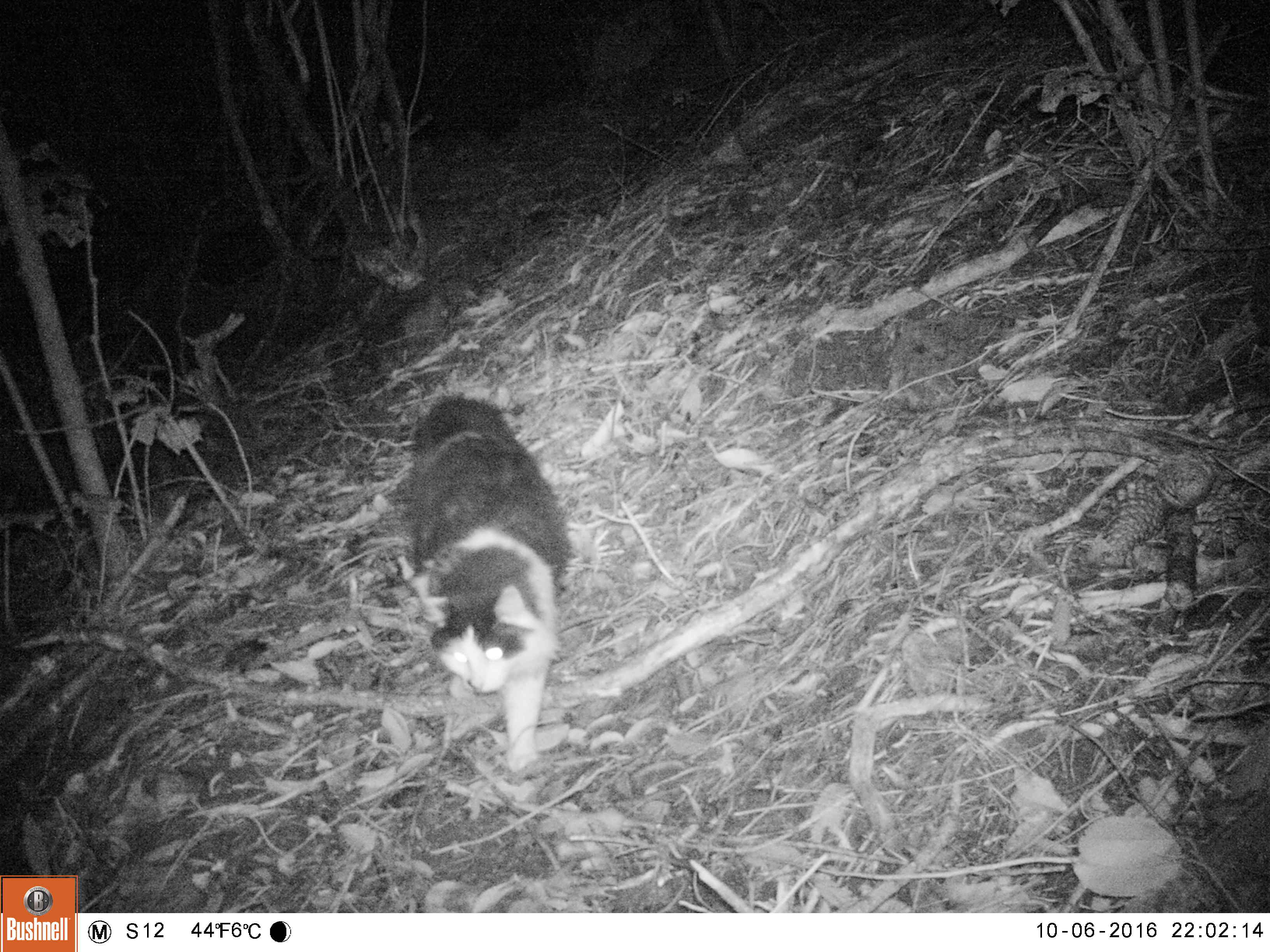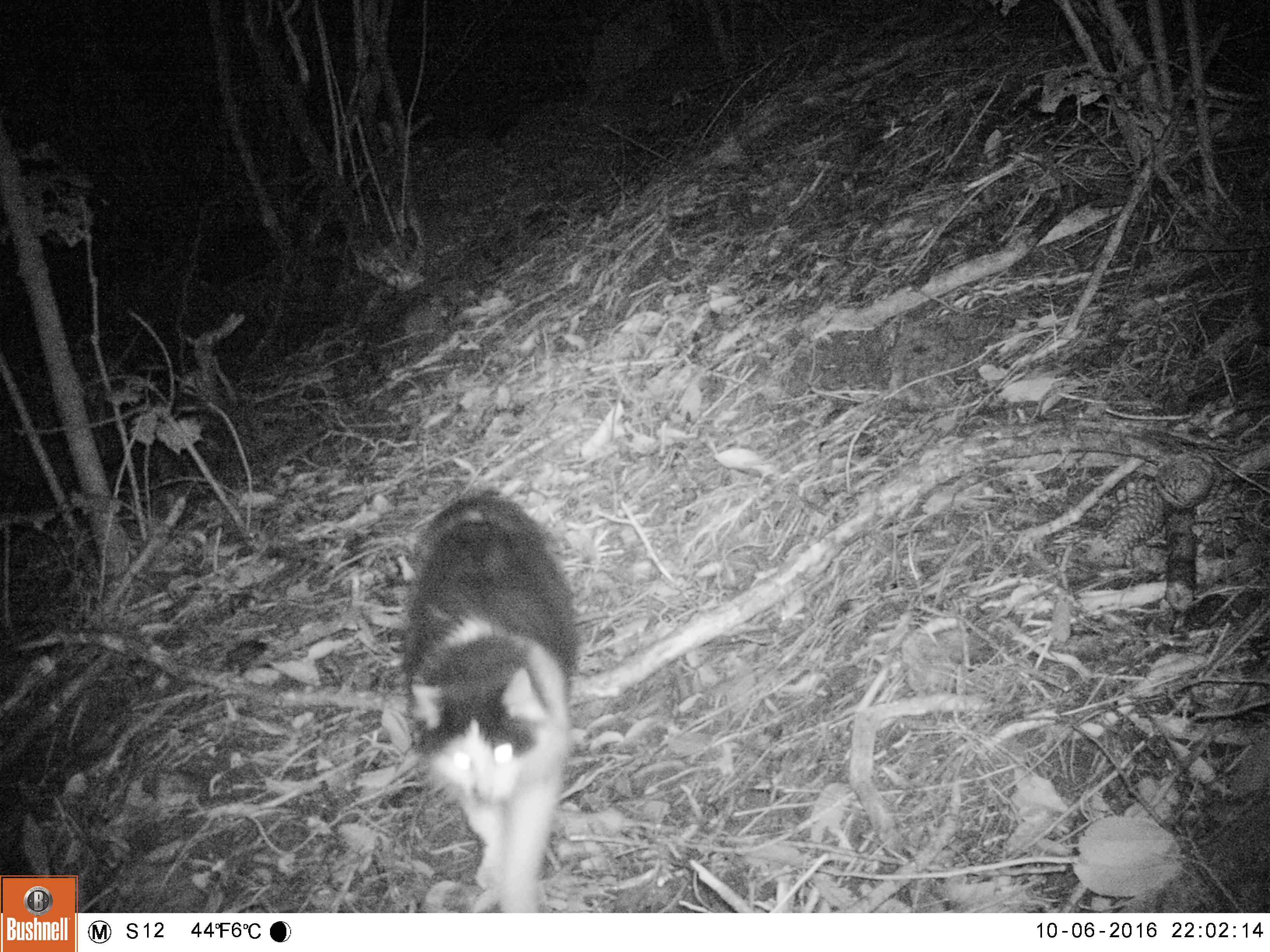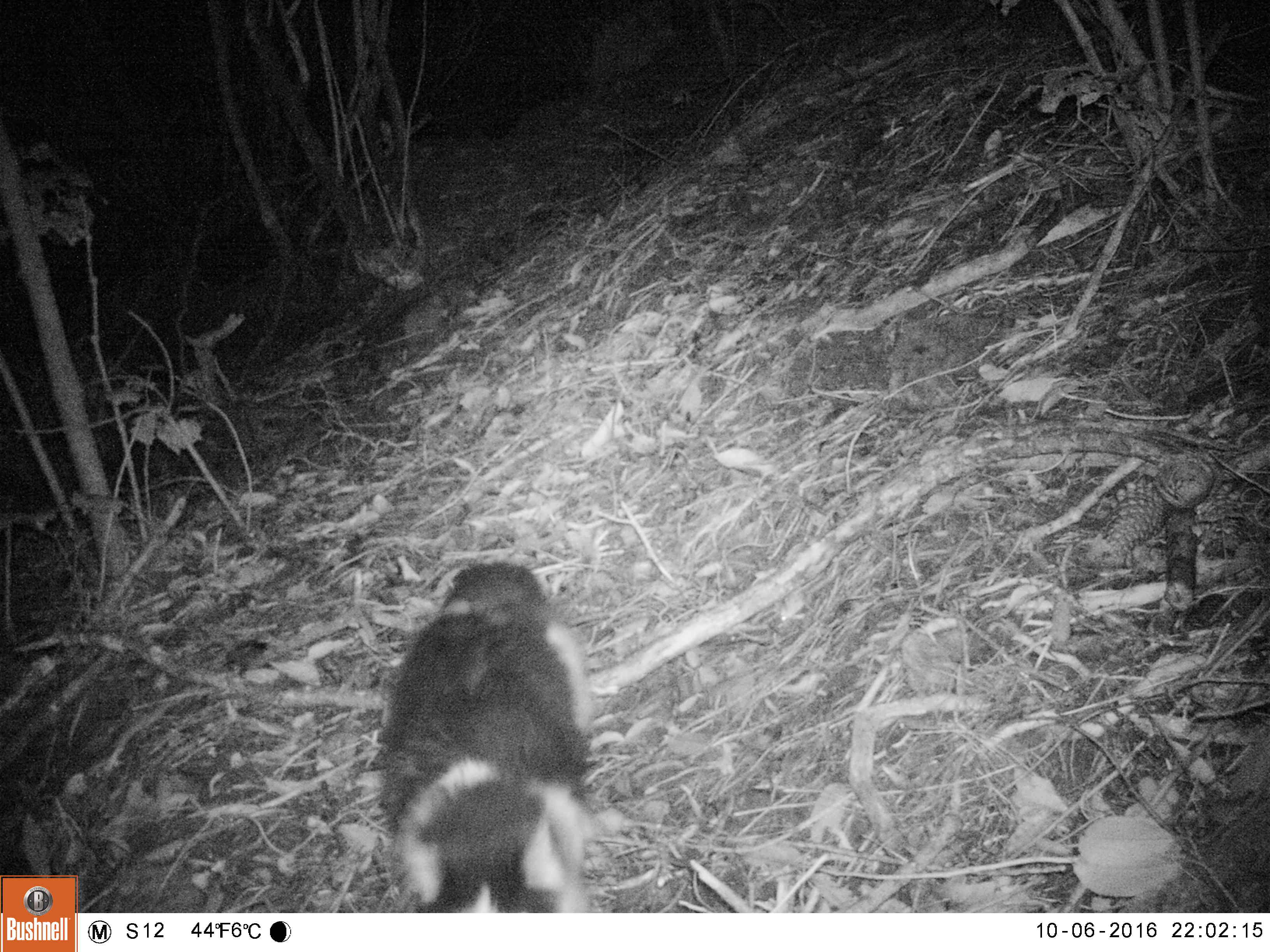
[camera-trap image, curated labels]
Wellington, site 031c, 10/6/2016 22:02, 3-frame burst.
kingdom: Animalia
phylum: Chordata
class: Mammalia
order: Carnivora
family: Felidae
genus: Felis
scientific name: Felis catus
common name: cat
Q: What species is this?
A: Cat (Felis catus).